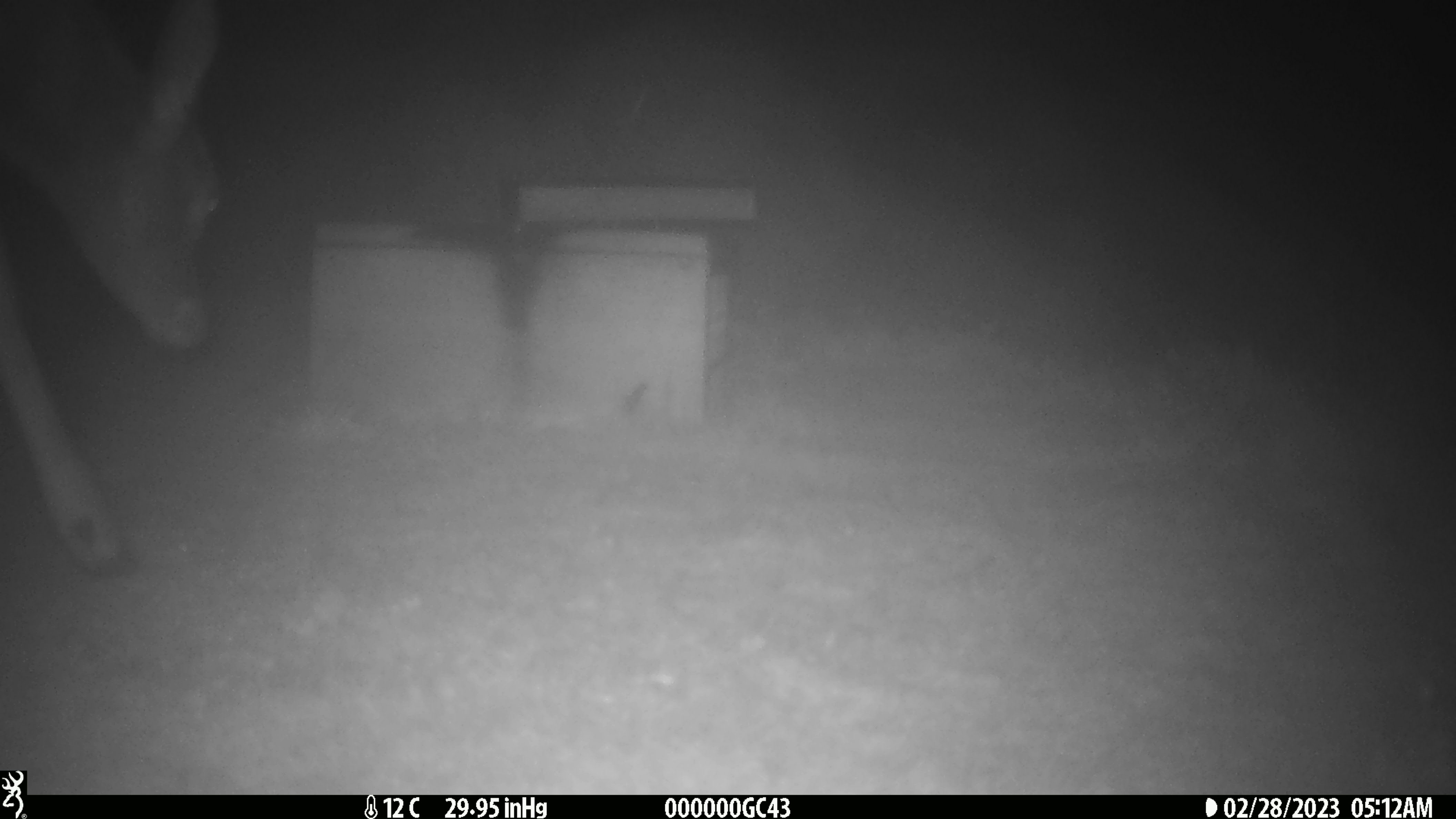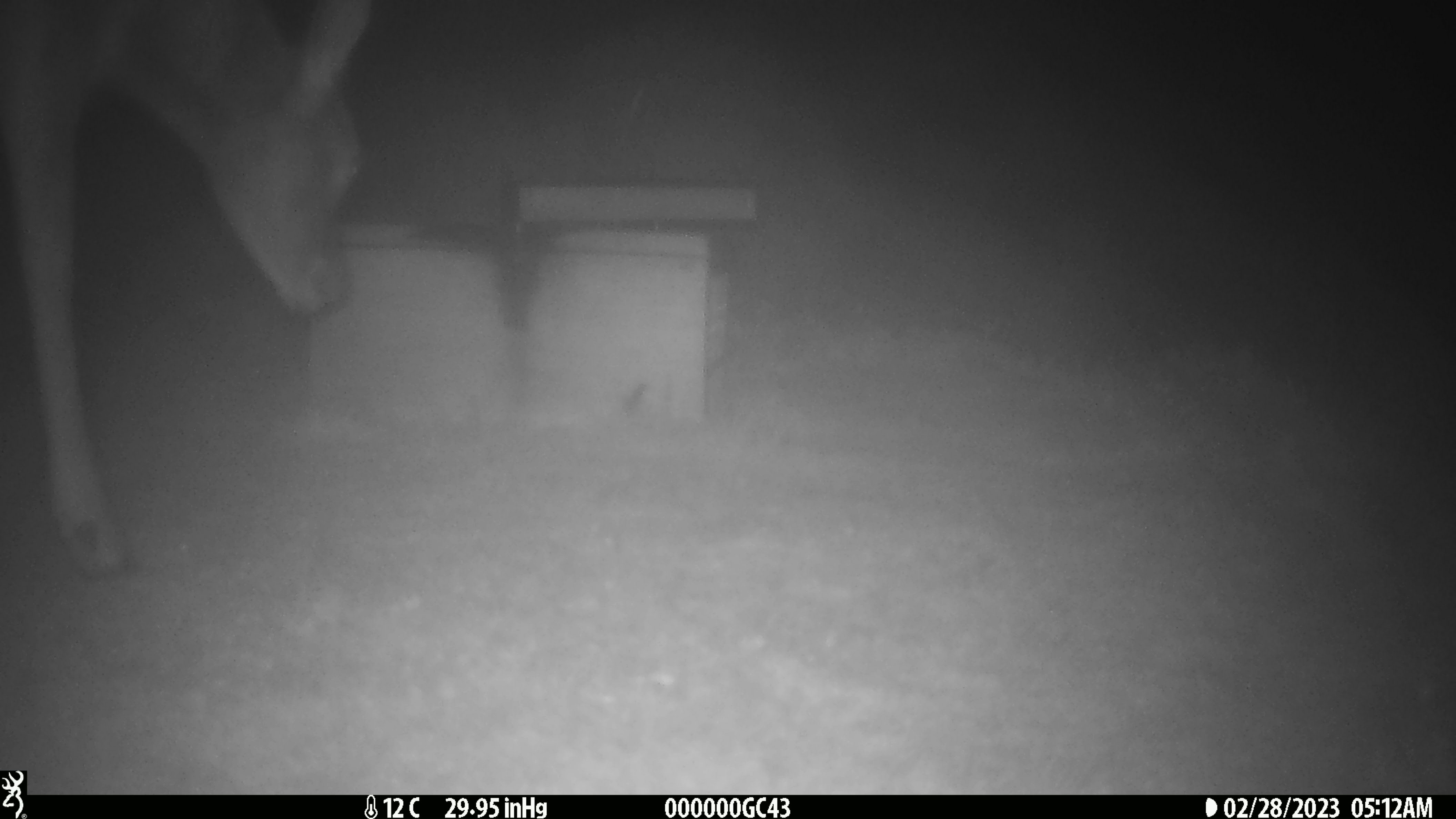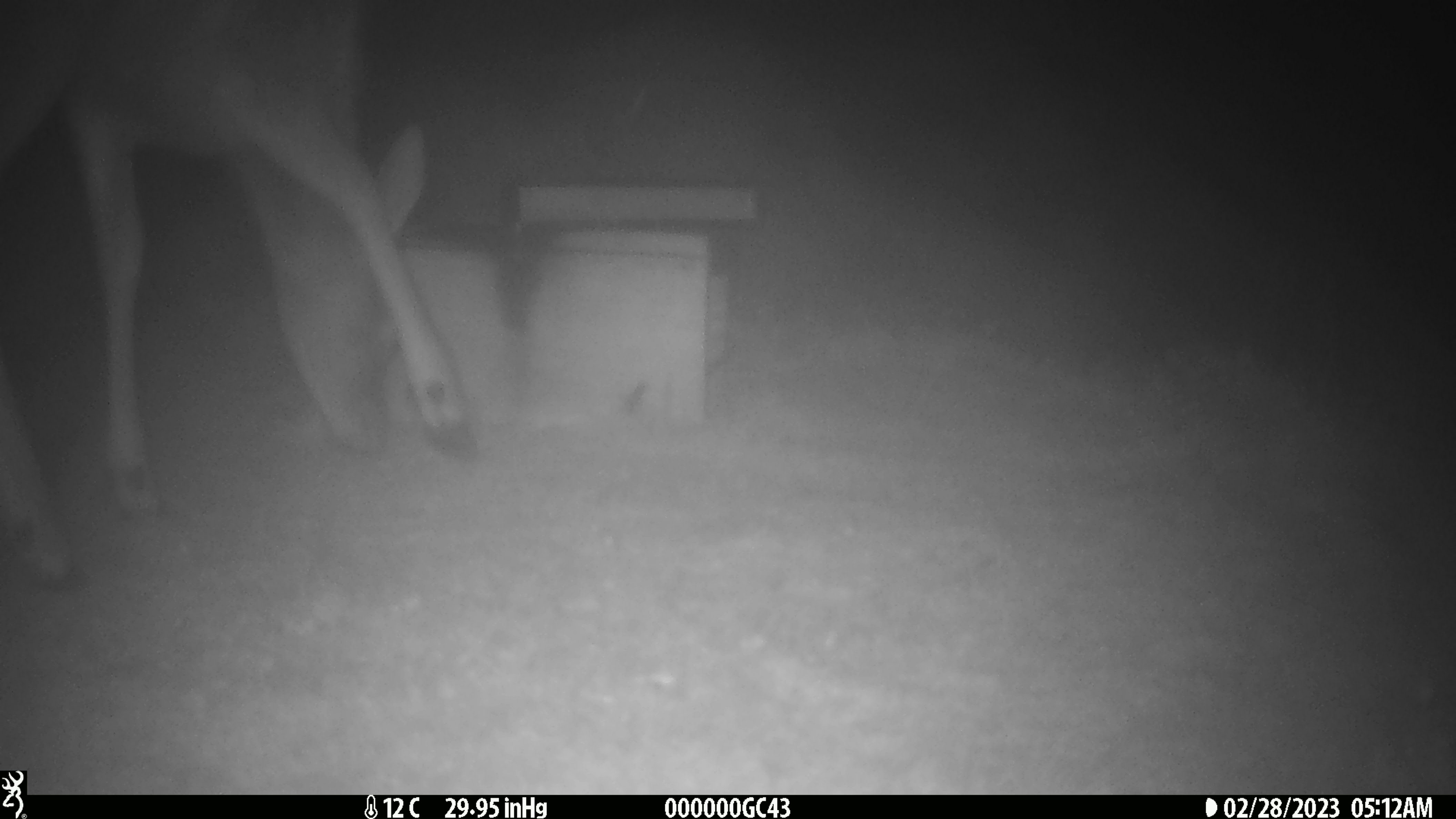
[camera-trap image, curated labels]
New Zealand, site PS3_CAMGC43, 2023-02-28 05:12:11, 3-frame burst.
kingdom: Animalia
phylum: Chordata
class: Mammalia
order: Artiodactyla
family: Cervidae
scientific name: Cervidae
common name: deer